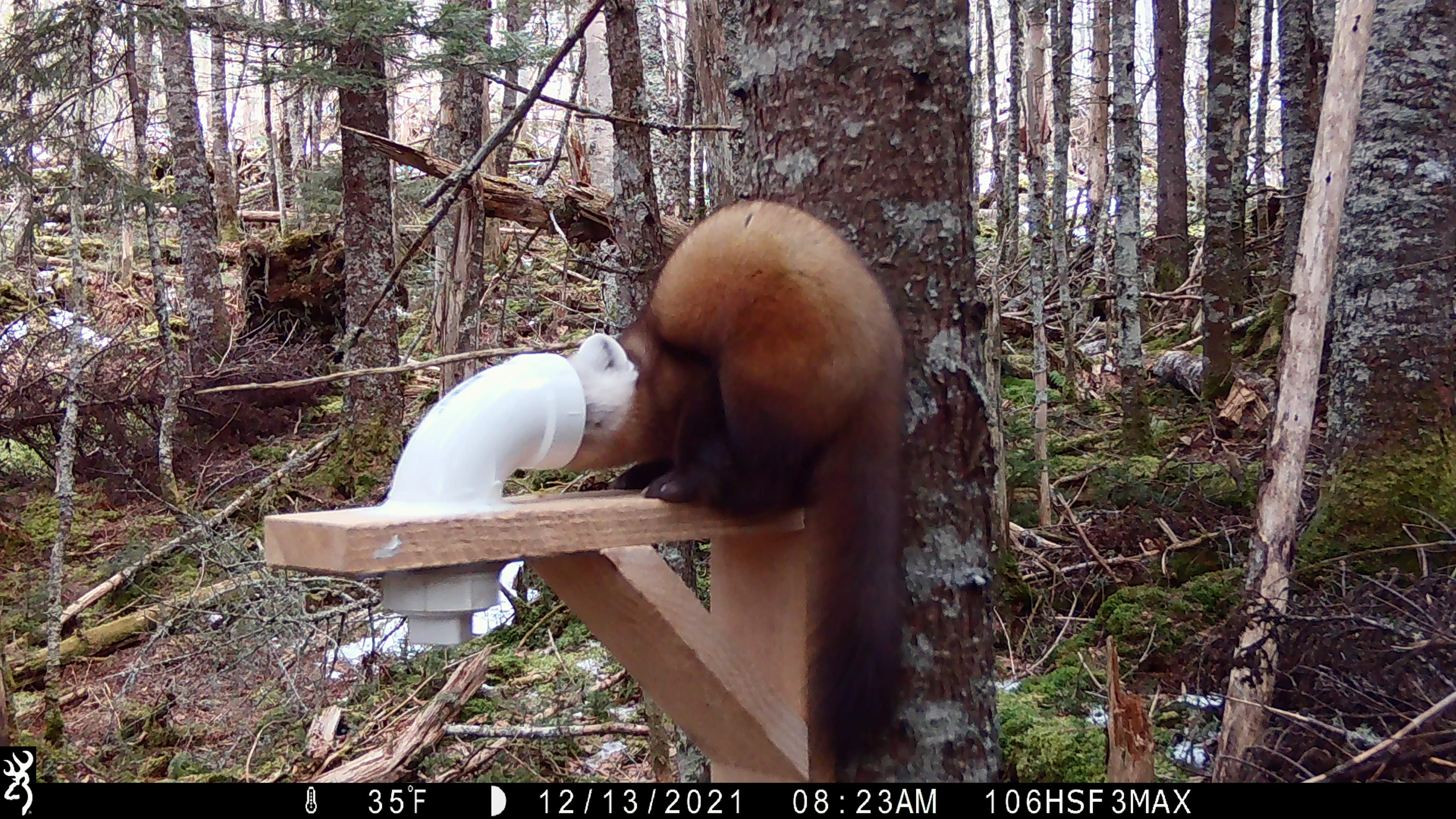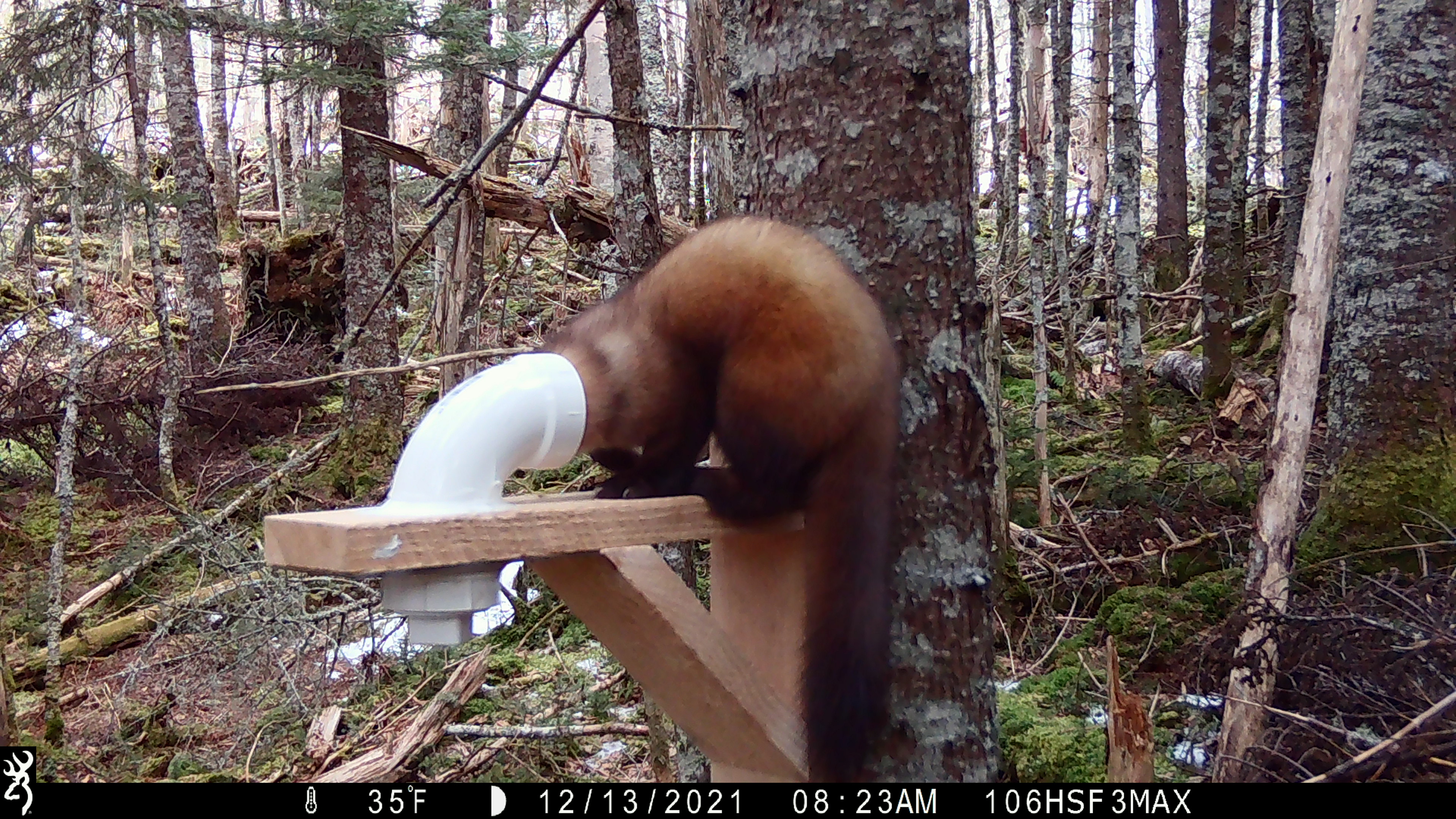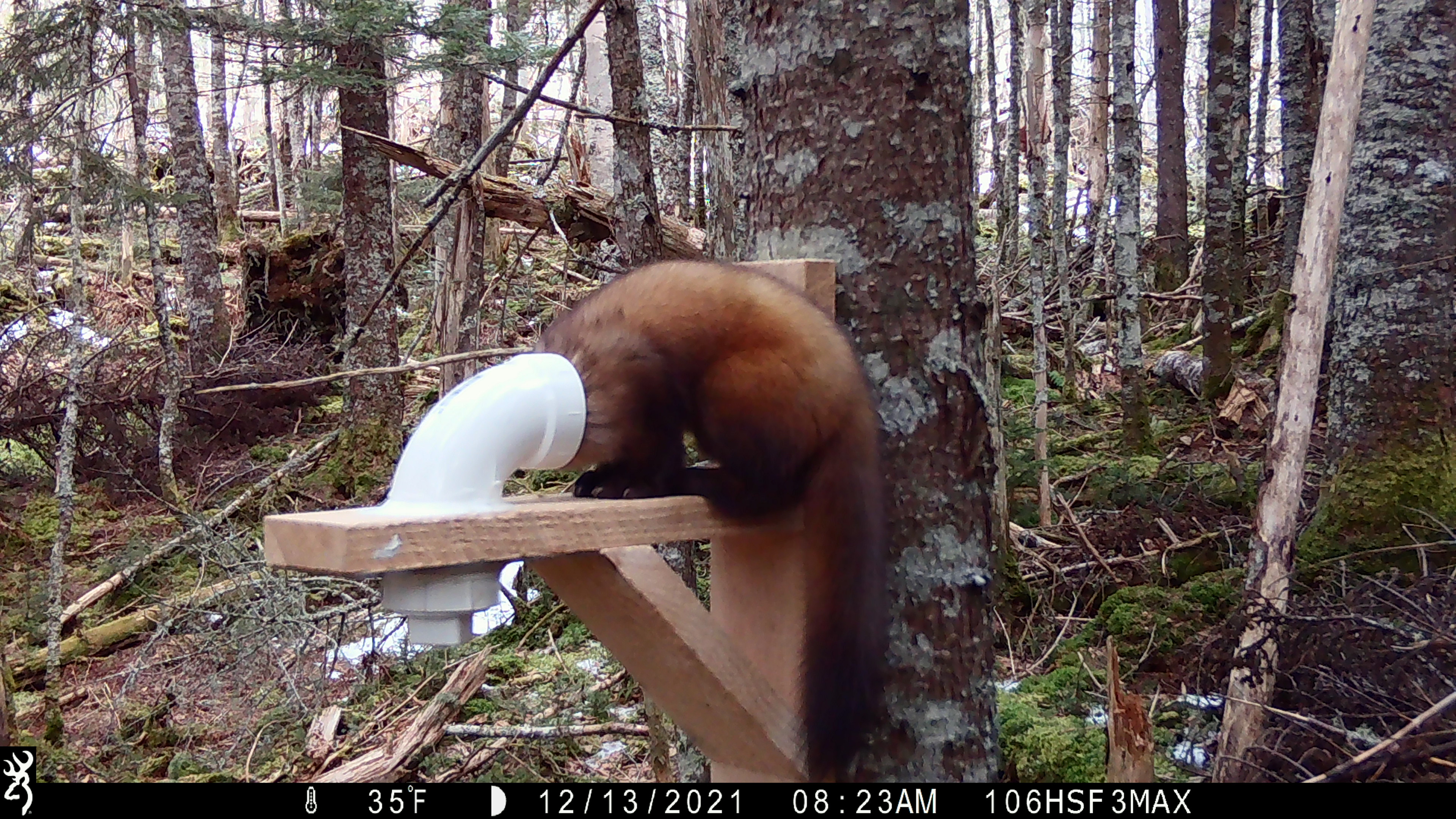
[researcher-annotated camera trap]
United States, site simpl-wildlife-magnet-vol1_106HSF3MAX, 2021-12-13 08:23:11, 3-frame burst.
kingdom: Animalia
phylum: Chordata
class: Mammalia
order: Carnivora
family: Mustelidae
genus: Martes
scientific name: Martes americana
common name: american marten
American marten (Martes americana).